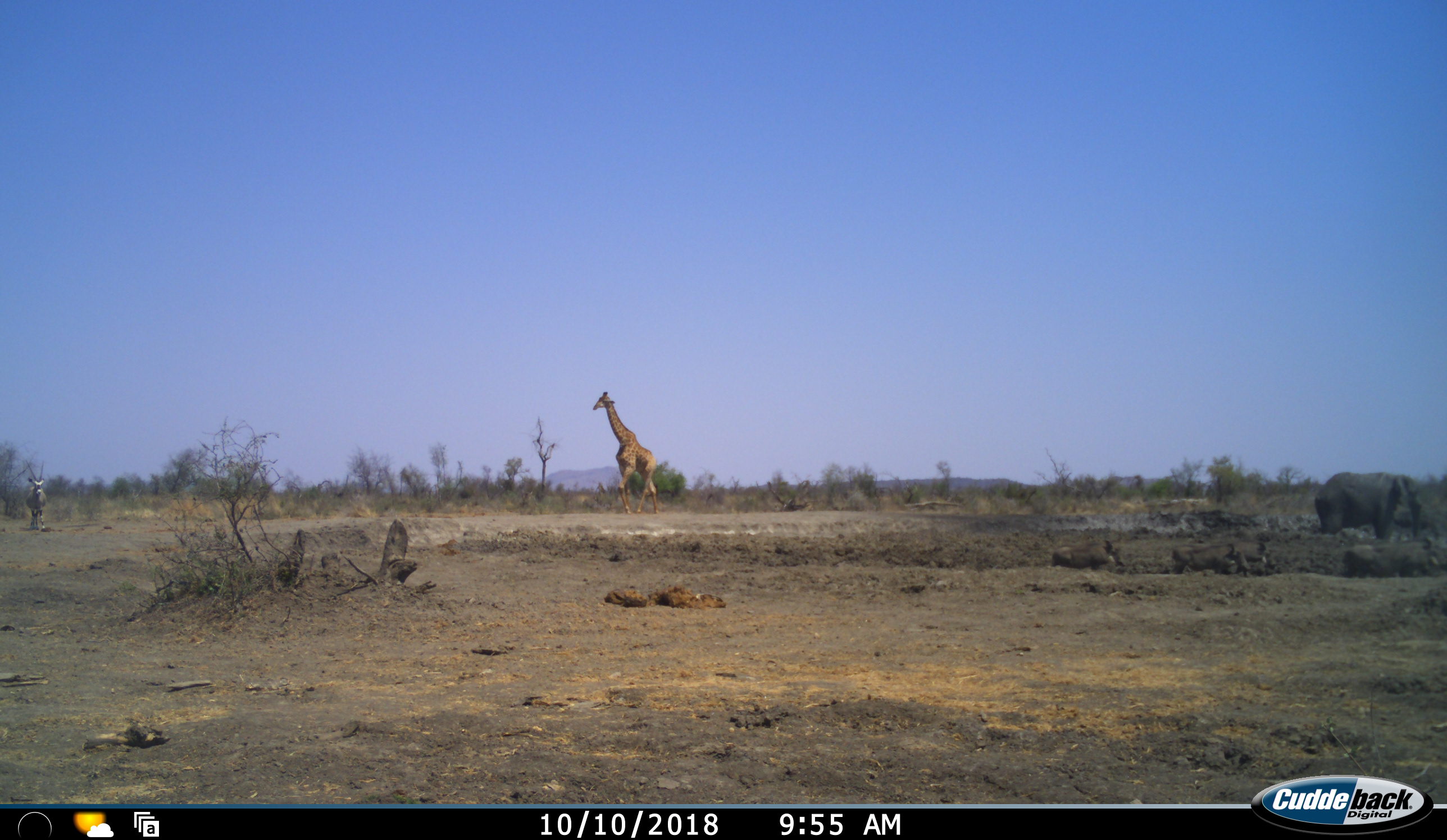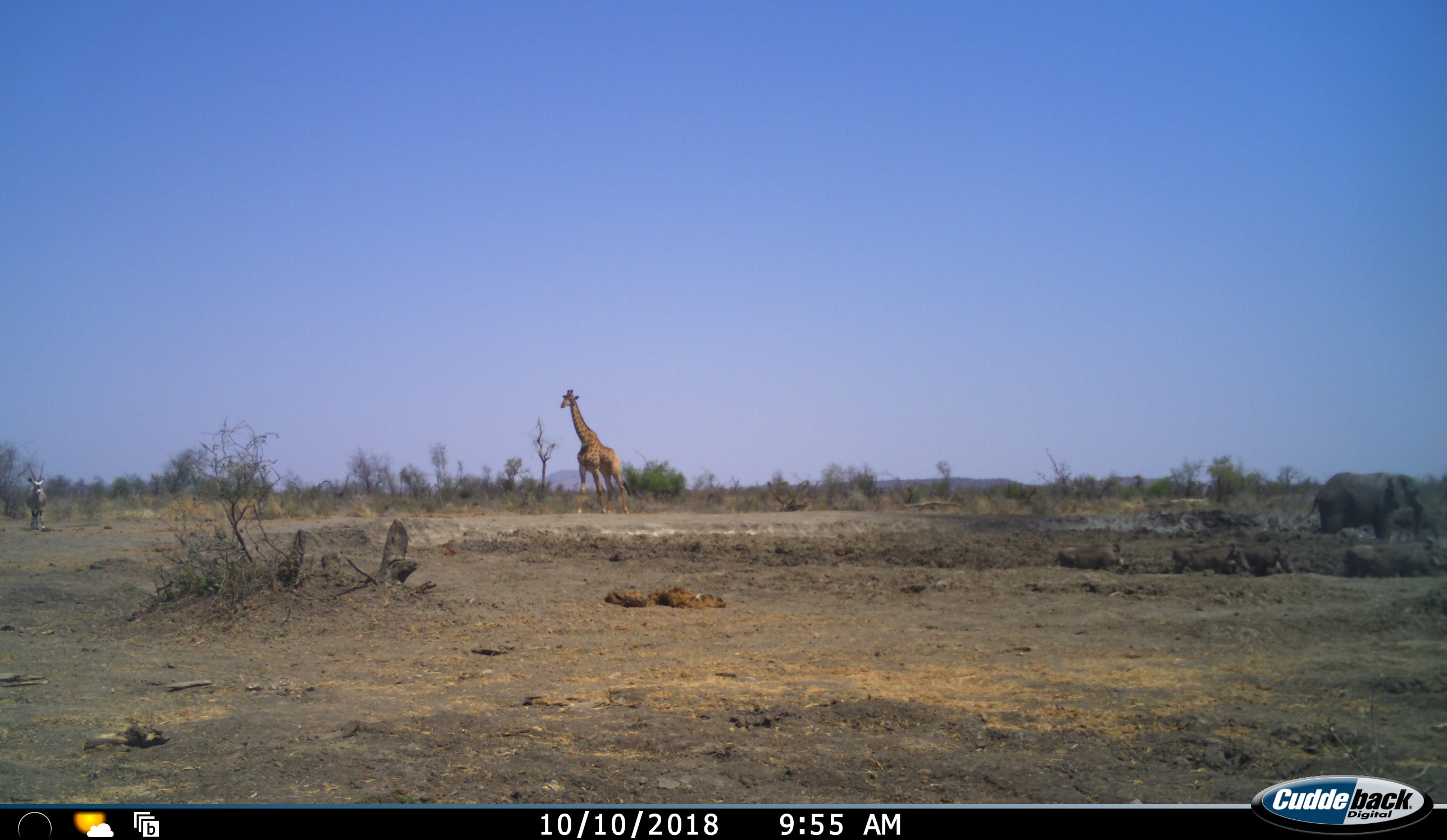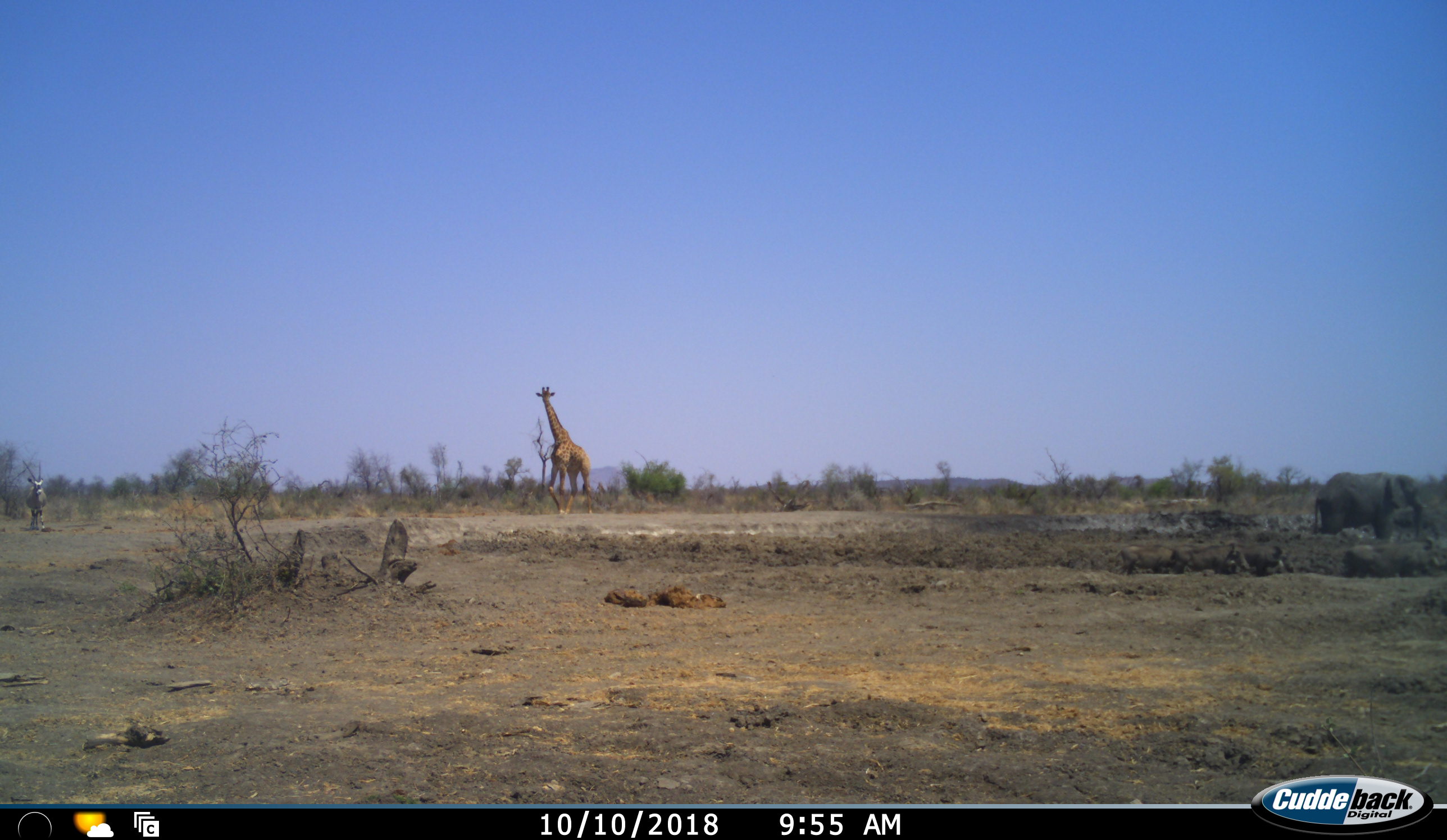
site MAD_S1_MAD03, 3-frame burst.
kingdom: Animalia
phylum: Chordata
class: Mammalia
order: Proboscidea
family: Elephantidae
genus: Loxodonta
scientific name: Loxodonta africana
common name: african bush elephant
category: elephant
Elephant (african bush elephant) (Loxodonta africana), count 1. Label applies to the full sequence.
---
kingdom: Animalia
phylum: Chordata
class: Mammalia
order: Artiodactyla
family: Bovidae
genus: Oryx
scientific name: Oryx gazella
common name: gemsbok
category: oryx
Oryx (gemsbok) (Oryx gazella), count 1. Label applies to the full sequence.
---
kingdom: Animalia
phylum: Chordata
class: Mammalia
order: Artiodactyla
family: Giraffidae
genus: Giraffa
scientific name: Giraffa camelopardalis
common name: giraffe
Giraffe (Giraffa camelopardalis), count 1. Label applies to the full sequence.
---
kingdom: Animalia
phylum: Chordata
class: Mammalia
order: Artiodactyla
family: Suidae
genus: Phacochoerus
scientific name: Phacochoerus africanus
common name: warthog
Warthog (Phacochoerus africanus), count 4. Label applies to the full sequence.